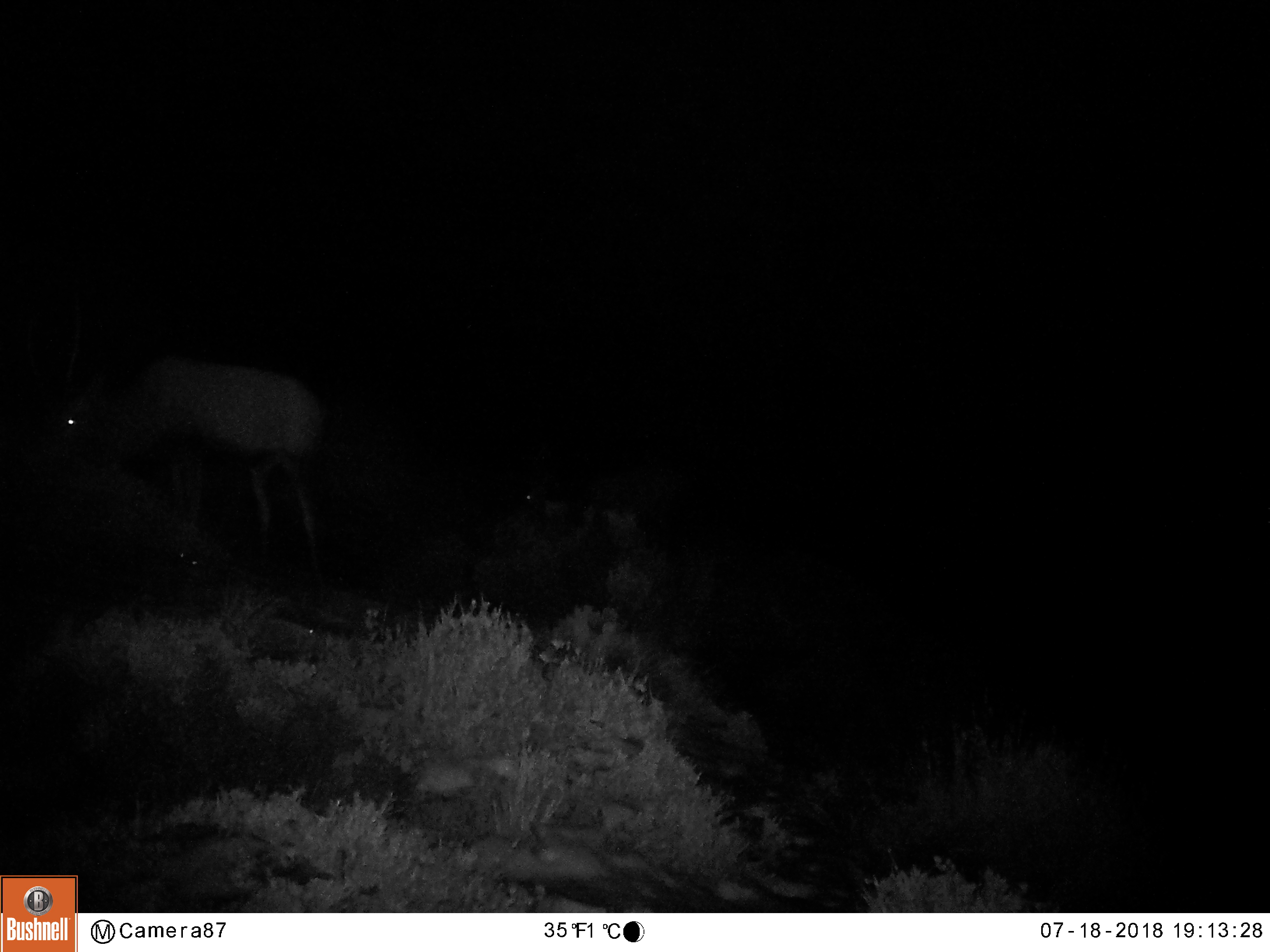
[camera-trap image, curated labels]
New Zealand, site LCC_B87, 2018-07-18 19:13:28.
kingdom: Animalia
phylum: Chordata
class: Mammalia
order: Artiodactyla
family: Cervidae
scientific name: Cervidae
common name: deer